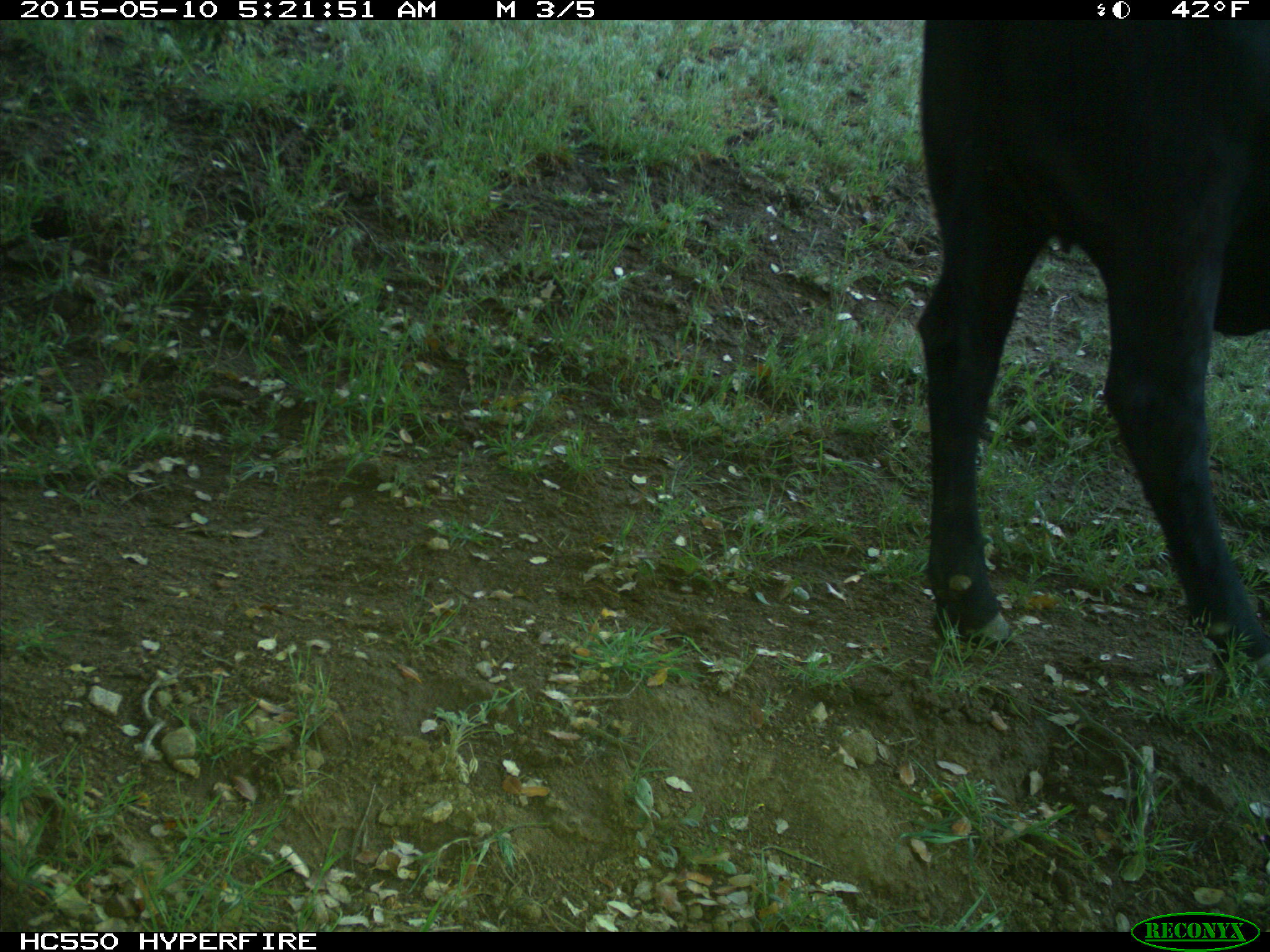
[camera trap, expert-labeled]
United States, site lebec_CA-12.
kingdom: Animalia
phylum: Chordata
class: Mammalia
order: Artiodactyla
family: Bovidae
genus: Bos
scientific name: Bos taurus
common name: domestic cow